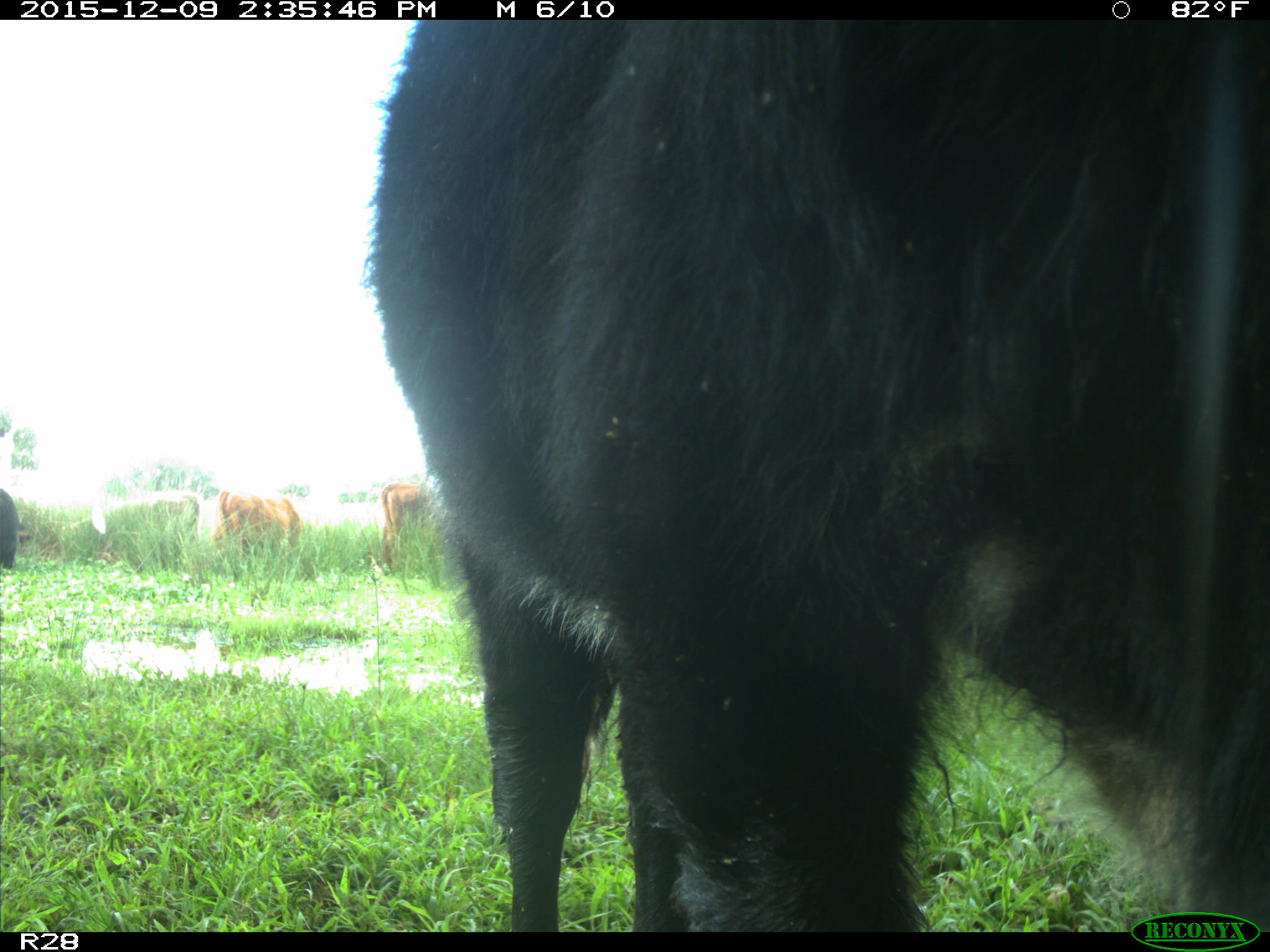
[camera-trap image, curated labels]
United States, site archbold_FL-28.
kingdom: Animalia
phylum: Chordata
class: Mammalia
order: Artiodactyla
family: Bovidae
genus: Bos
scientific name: Bos taurus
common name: domestic cow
Bos taurus (domestic cow).